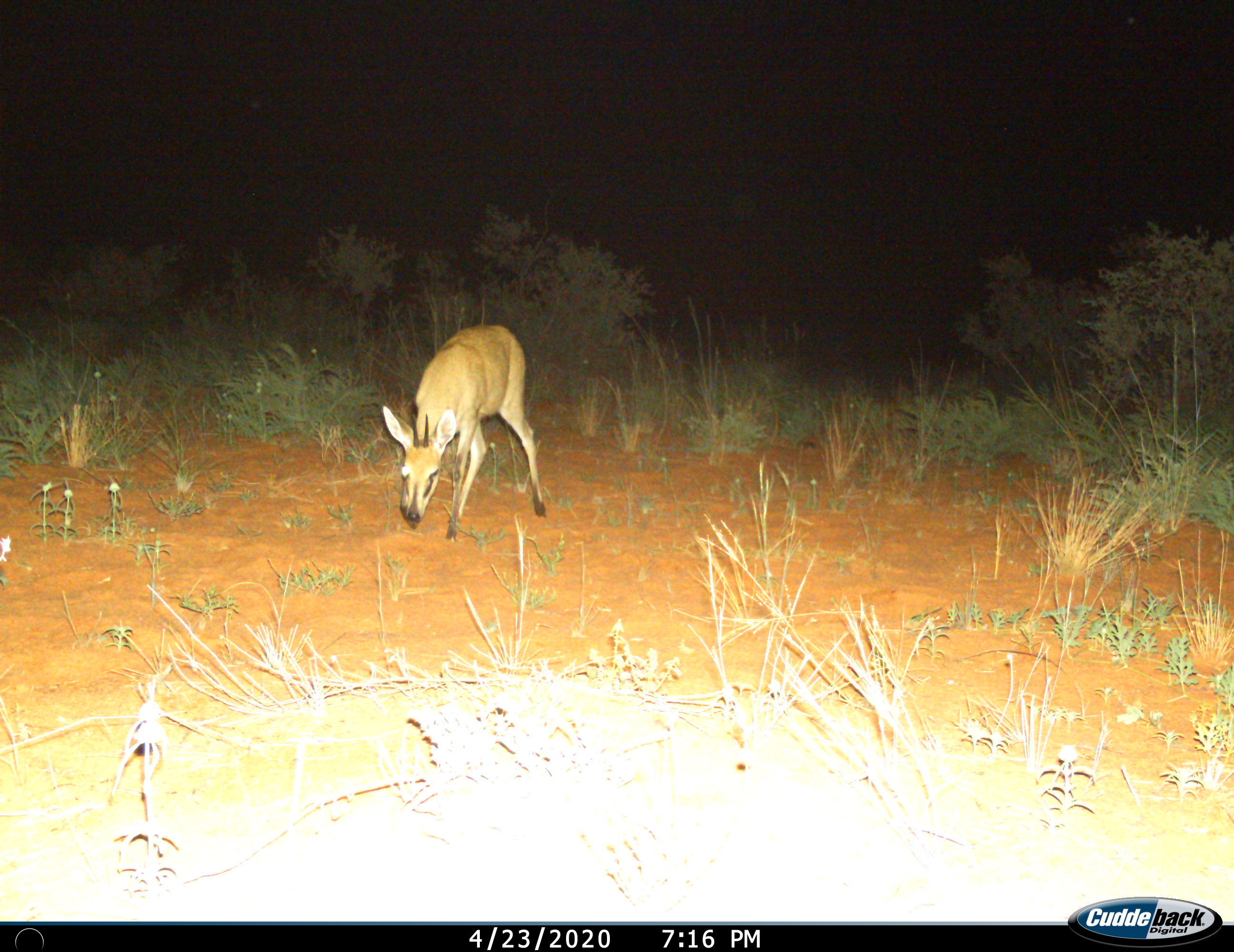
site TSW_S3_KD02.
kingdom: Animalia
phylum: Chordata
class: Mammalia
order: Artiodactyla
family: Bovidae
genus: Sylvicapra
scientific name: Sylvicapra grimmia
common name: common duiker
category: duikercommongrey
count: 1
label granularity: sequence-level